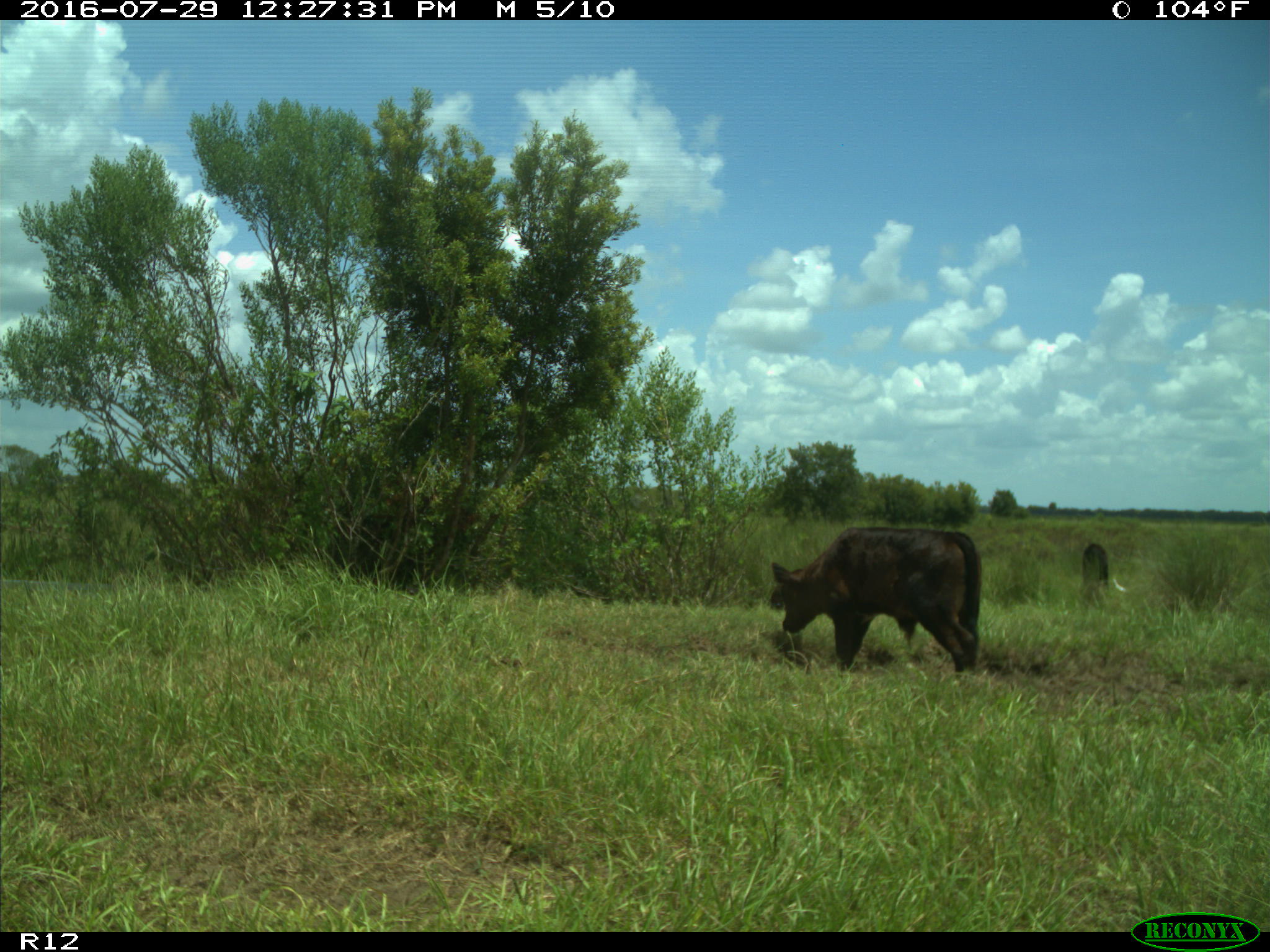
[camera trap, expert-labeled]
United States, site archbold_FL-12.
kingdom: Animalia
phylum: Chordata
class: Mammalia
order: Artiodactyla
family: Bovidae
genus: Bos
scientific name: Bos taurus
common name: domestic cow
Bos taurus (domestic cow).